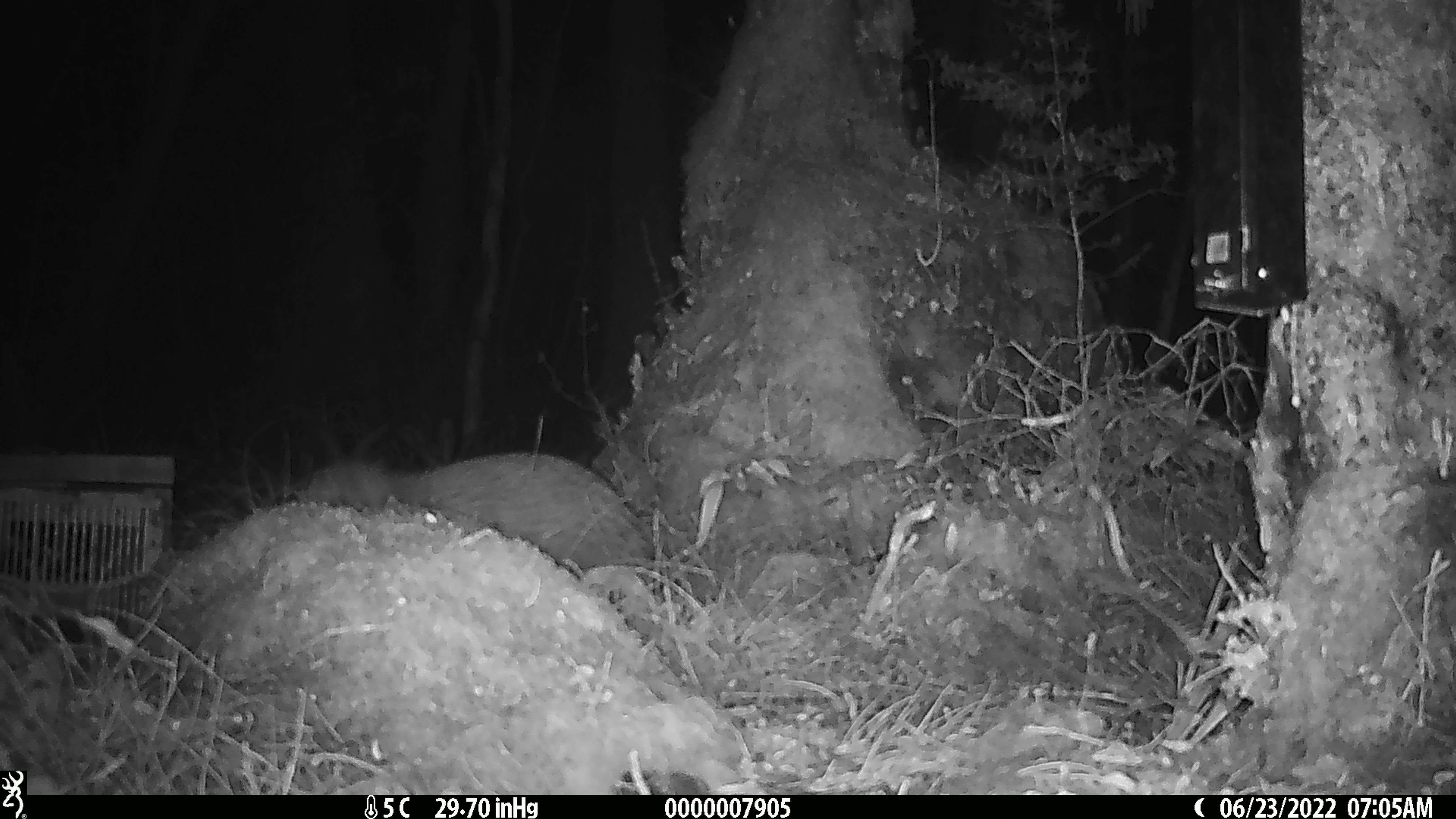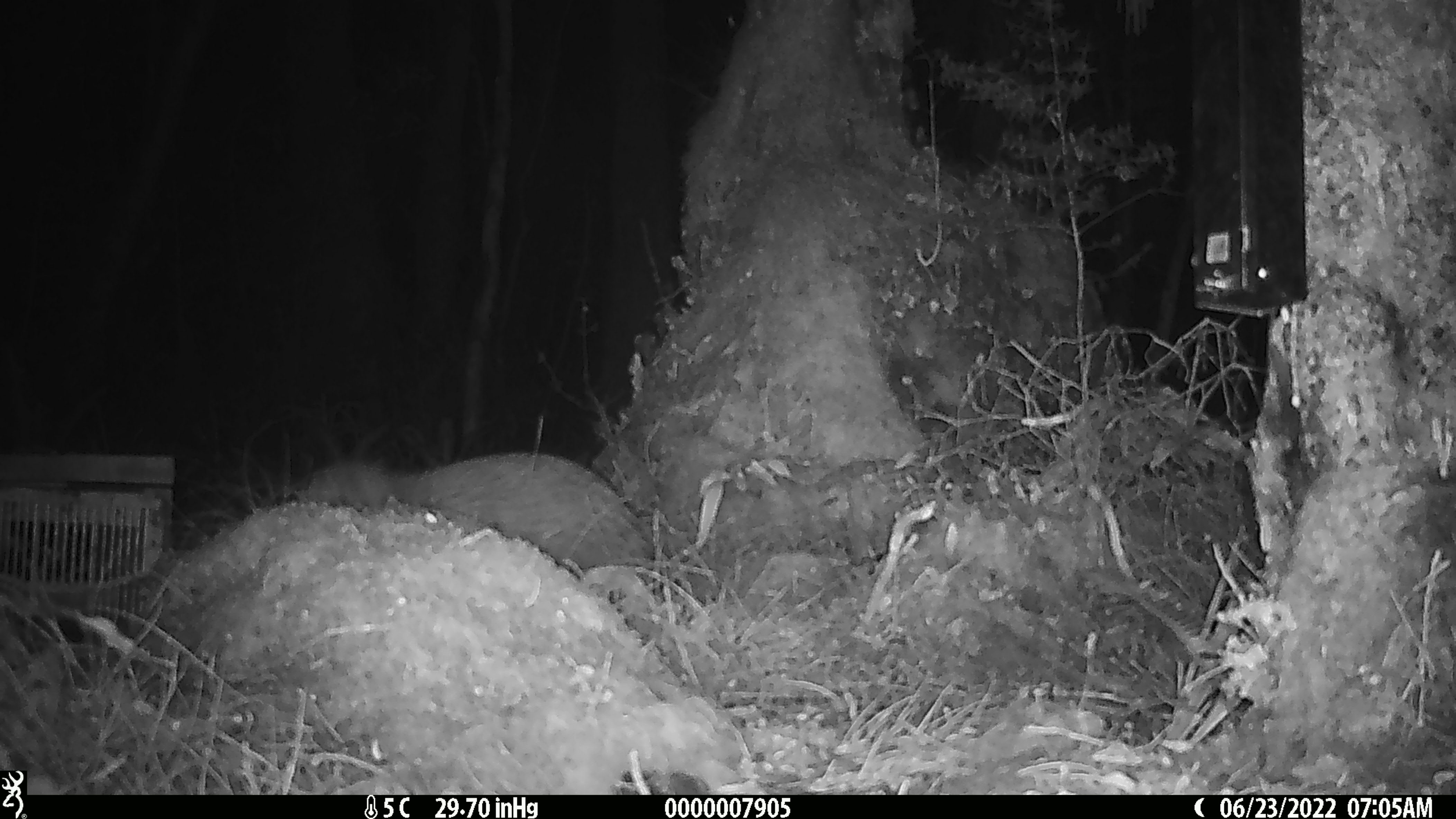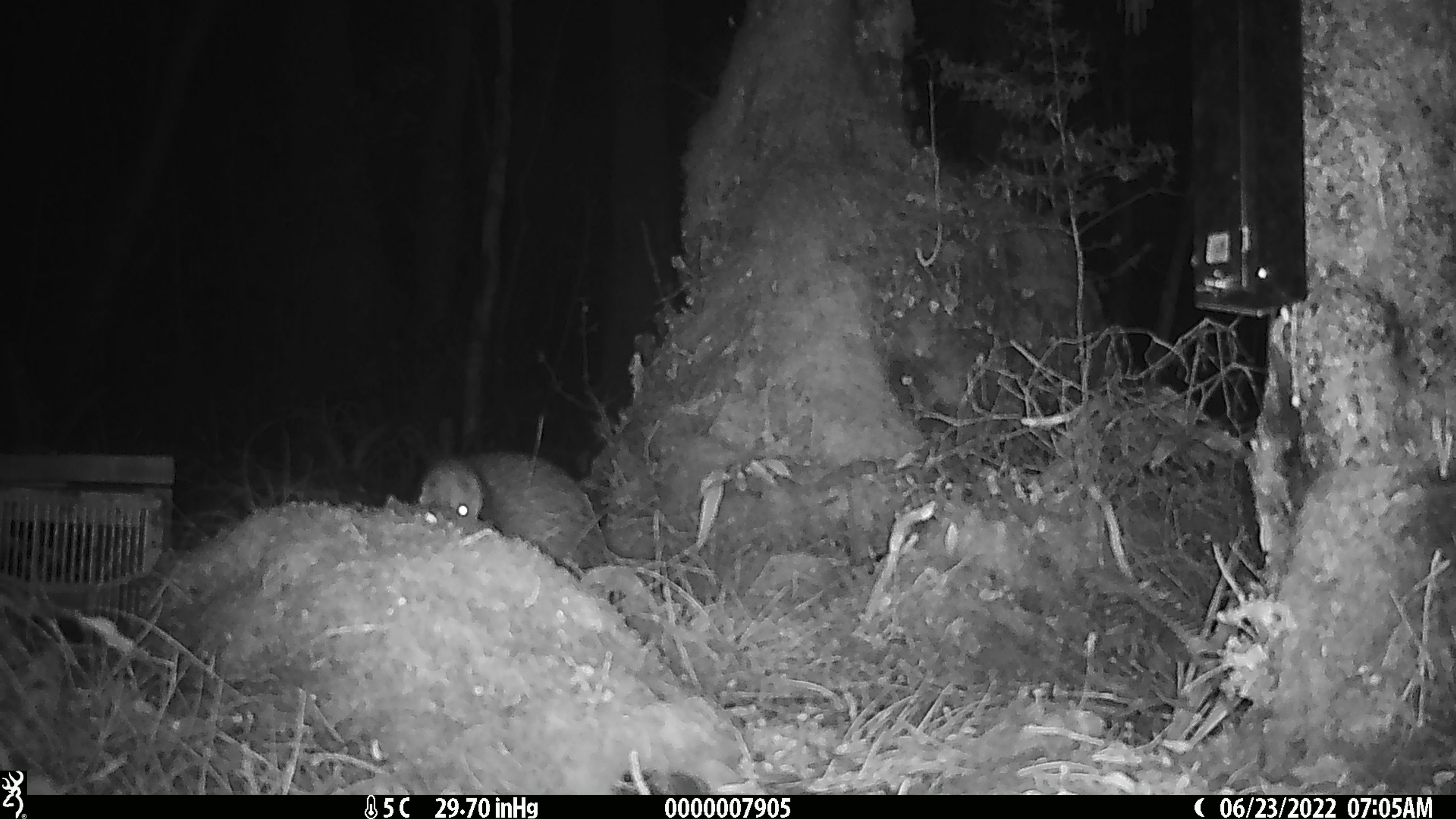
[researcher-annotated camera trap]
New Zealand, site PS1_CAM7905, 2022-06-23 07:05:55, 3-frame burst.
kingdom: Animalia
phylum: Chordata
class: Aves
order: Apterygiformes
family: Apterygidae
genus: Apteryx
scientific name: Apteryx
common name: kiwi